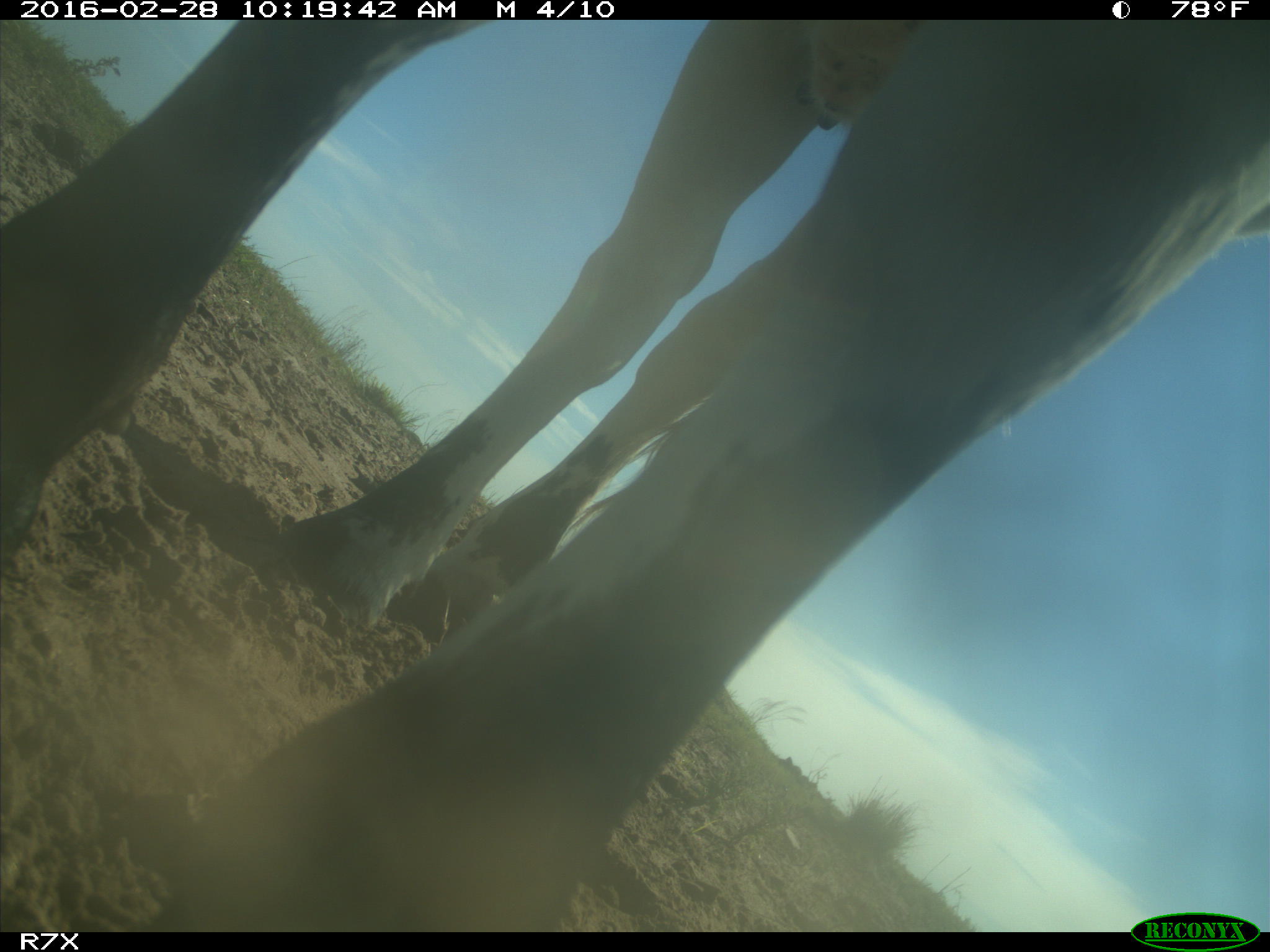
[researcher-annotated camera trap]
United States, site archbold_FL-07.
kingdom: Animalia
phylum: Chordata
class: Mammalia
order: Artiodactyla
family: Bovidae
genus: Bos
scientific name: Bos taurus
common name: domestic cow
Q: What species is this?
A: Bos taurus (domestic cow).